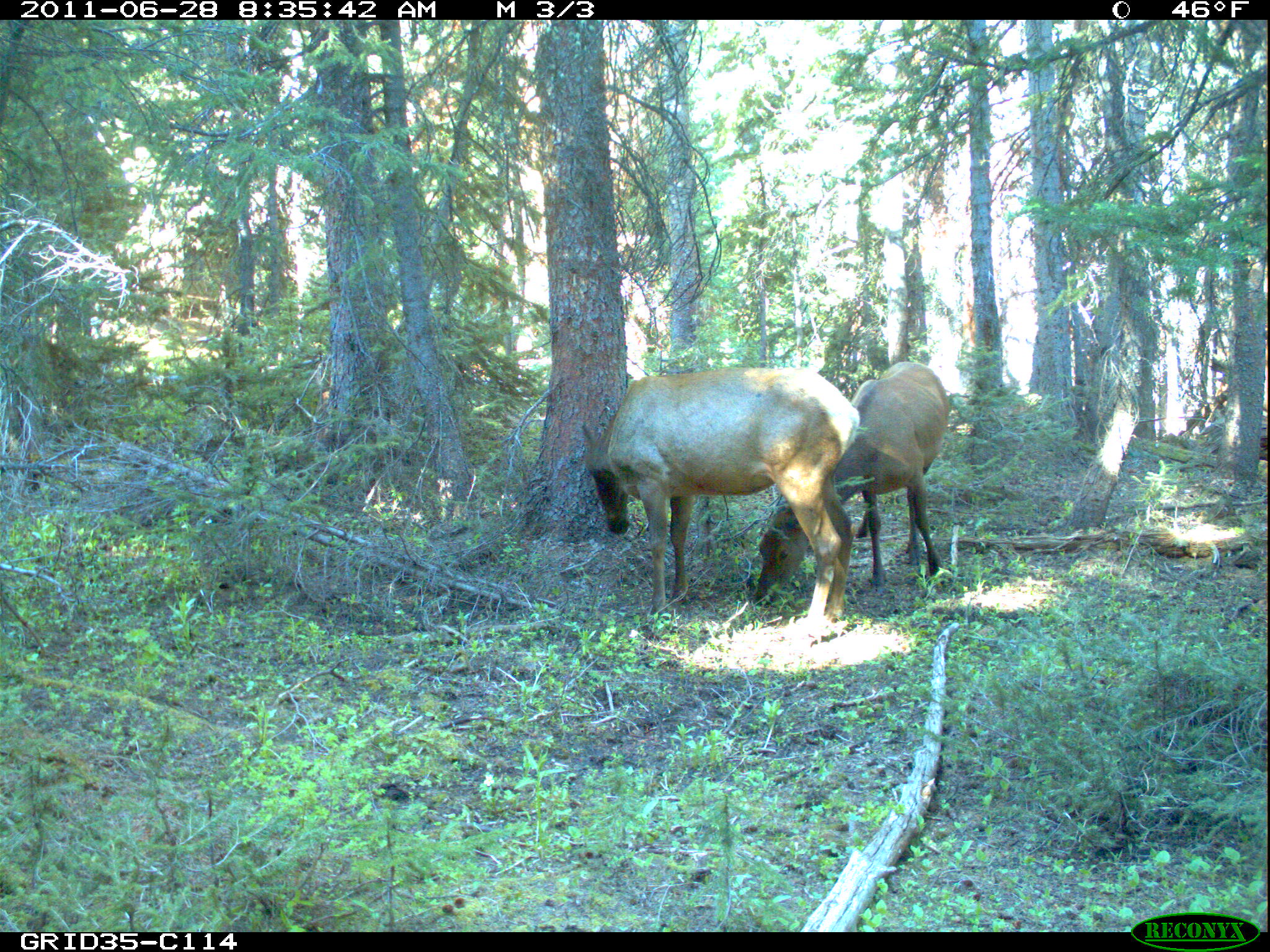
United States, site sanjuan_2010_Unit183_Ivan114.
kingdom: Animalia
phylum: Chordata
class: Mammalia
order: Artiodactyla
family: Cervidae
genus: Cervus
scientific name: Cervus elaphus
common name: red deer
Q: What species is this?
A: Cervus elaphus (red deer).